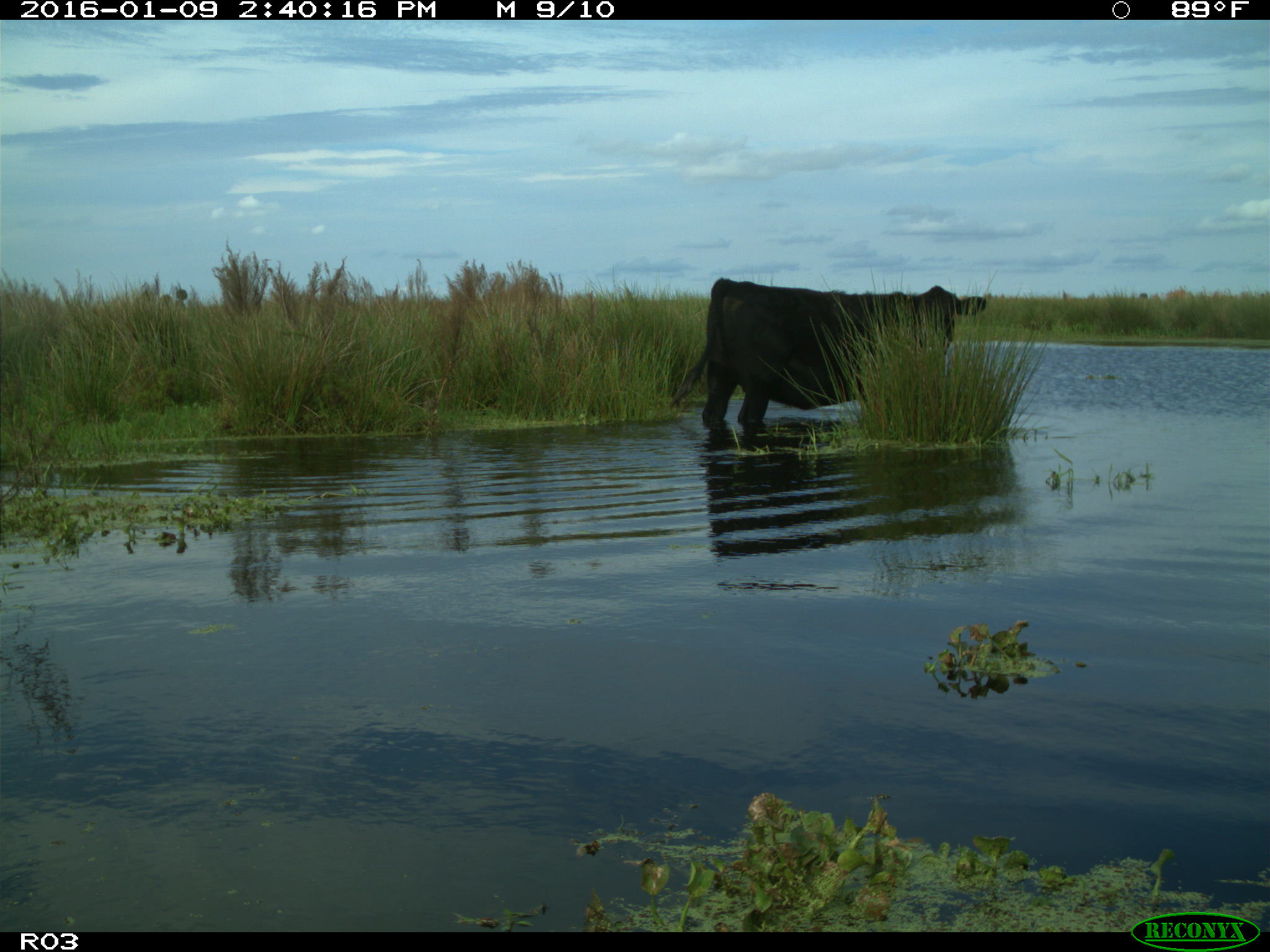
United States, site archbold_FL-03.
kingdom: Animalia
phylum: Chordata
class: Mammalia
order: Artiodactyla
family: Bovidae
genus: Bos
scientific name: Bos taurus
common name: domestic cow